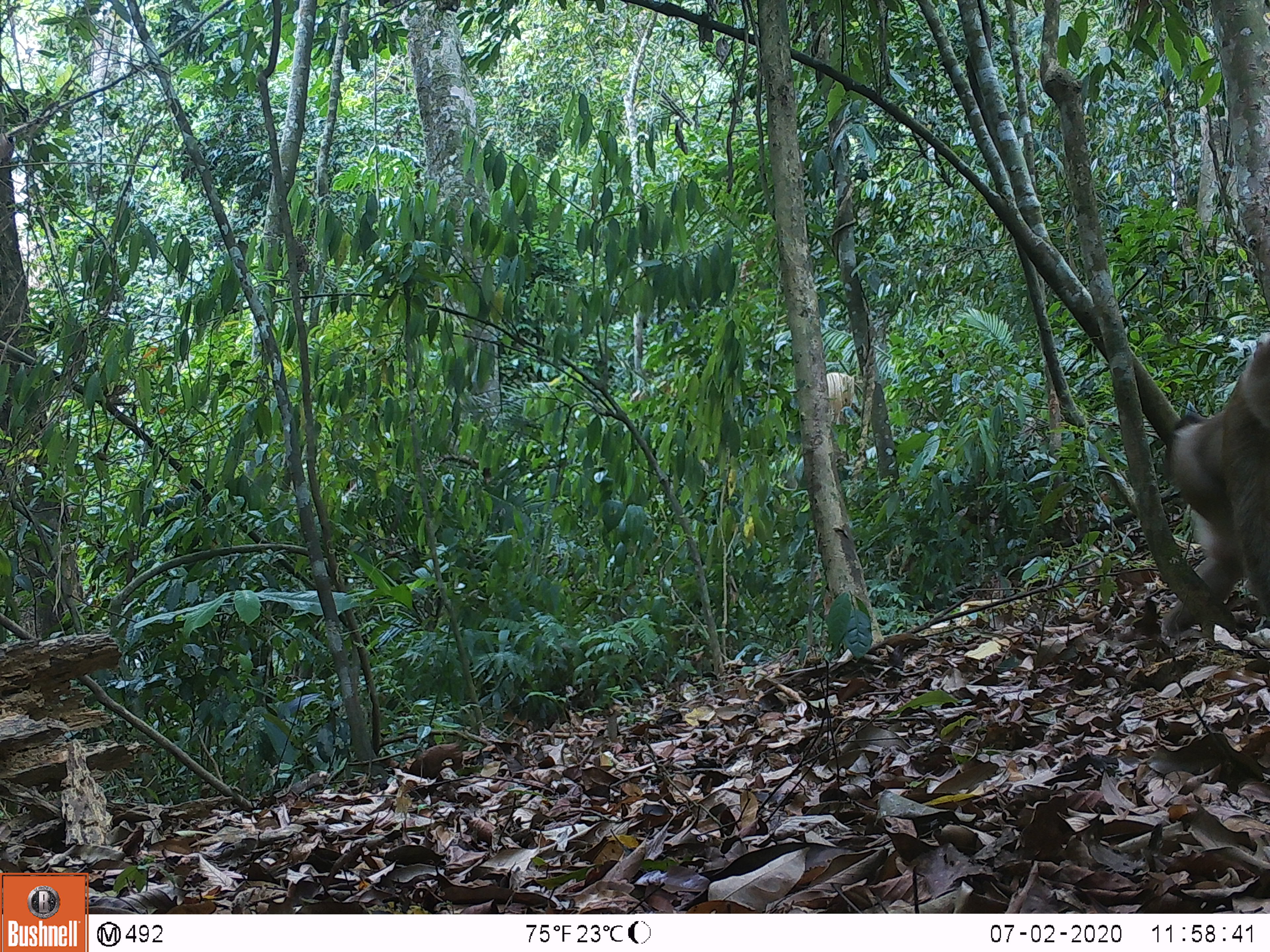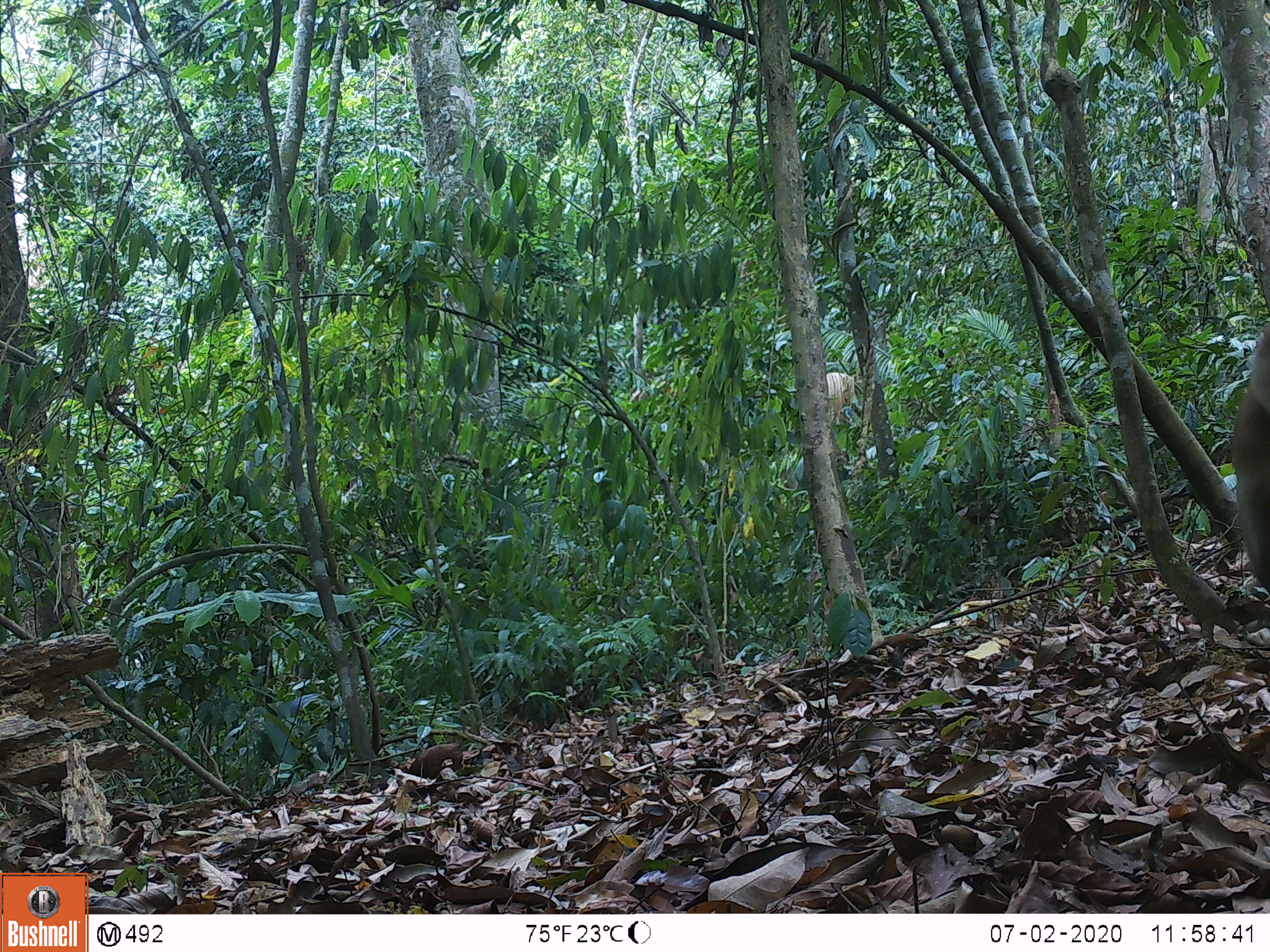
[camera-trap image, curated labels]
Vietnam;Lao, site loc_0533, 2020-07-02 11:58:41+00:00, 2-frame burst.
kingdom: Animalia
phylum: Chordata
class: Mammalia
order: Primates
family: Cercopithecidae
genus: Macaca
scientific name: Macaca nemestrina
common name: pig-tailed macaque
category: pig tailed macaque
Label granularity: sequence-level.